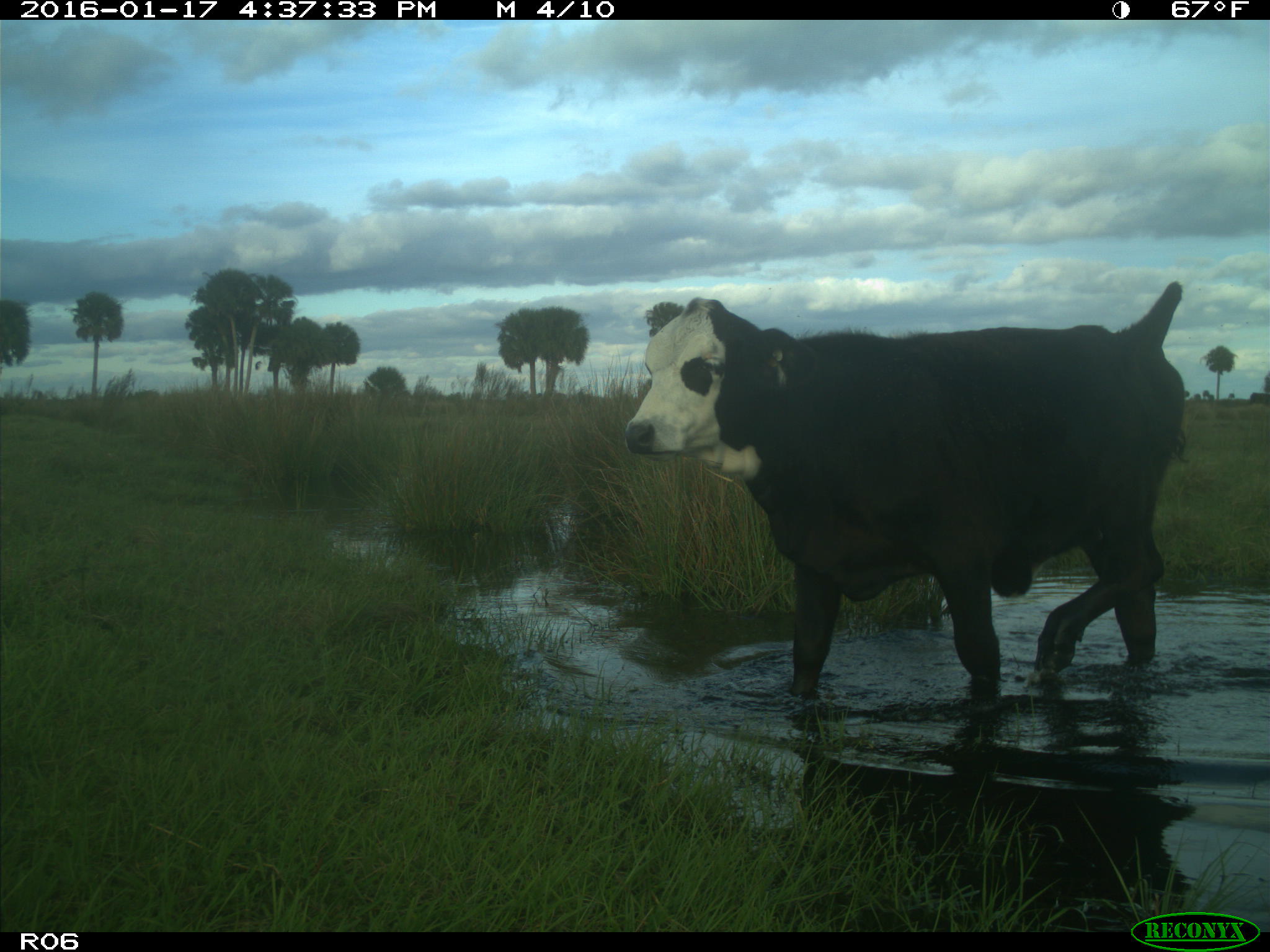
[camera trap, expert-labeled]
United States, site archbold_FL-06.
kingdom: Animalia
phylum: Chordata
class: Mammalia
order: Artiodactyla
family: Bovidae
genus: Bos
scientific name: Bos taurus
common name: domestic cow